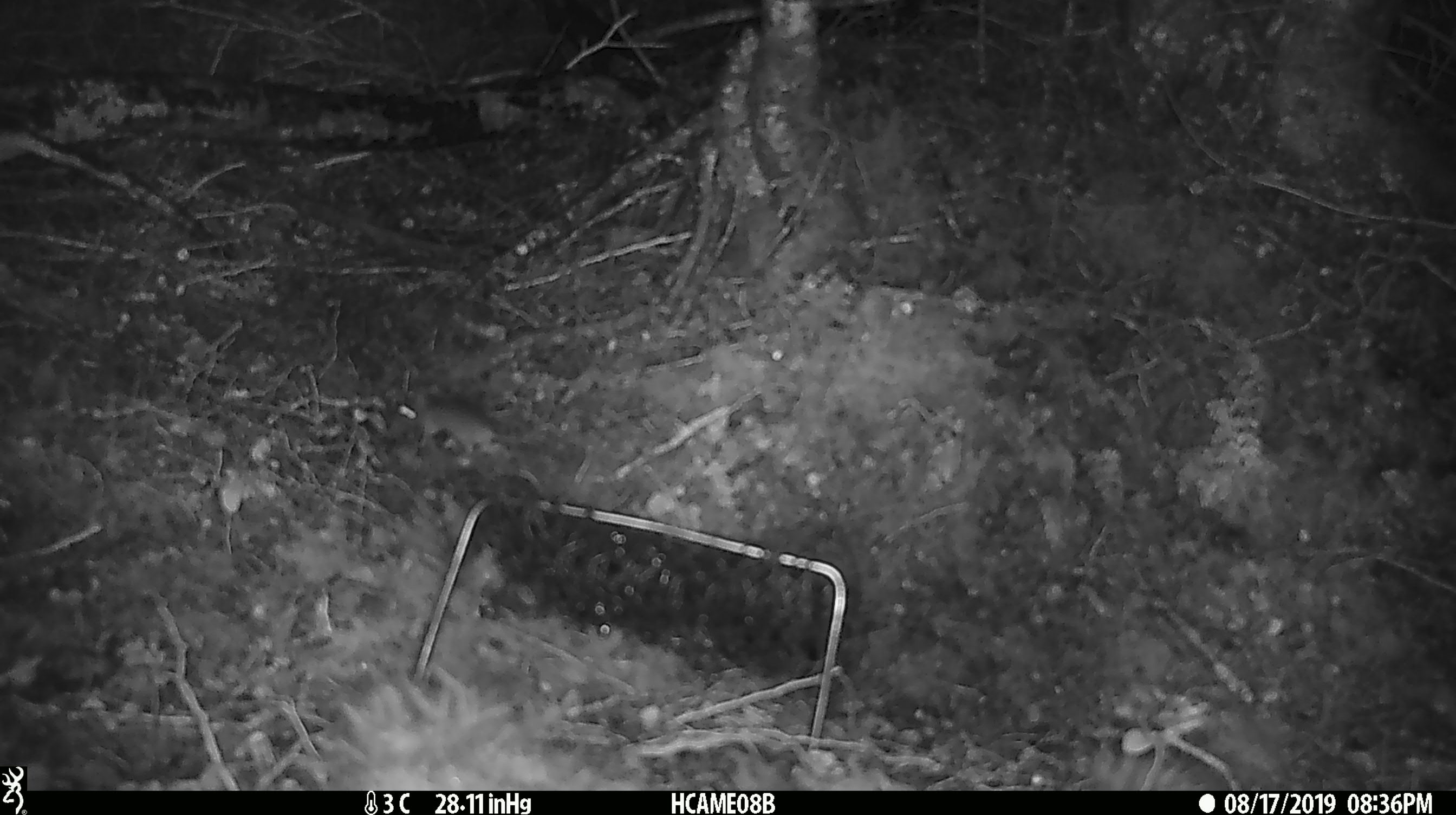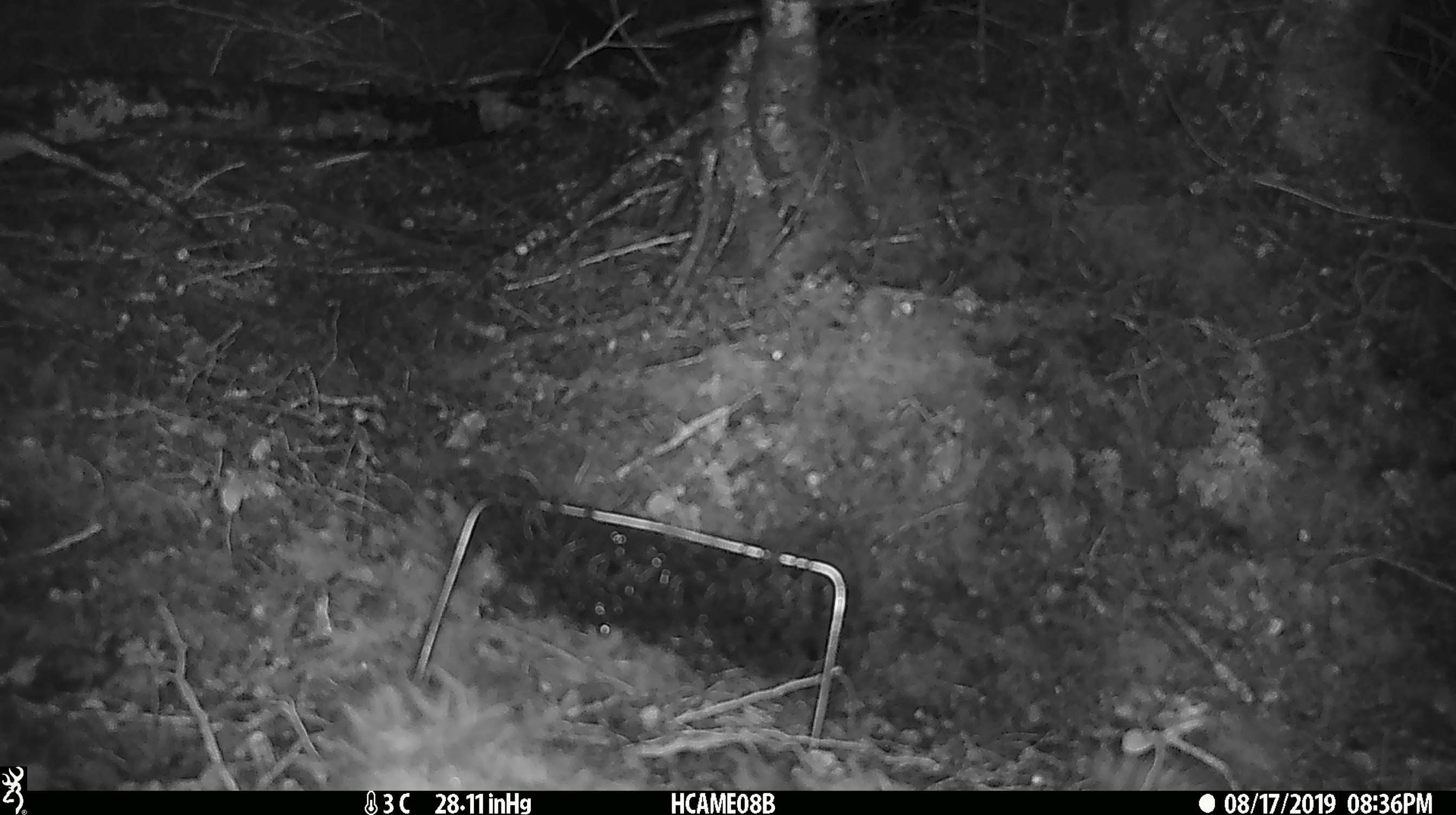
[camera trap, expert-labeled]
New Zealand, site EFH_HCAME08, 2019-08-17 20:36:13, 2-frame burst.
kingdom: Animalia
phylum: Chordata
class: Mammalia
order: Rodentia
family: Muridae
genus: Mus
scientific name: Mus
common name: mouse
Mouse (Mus).